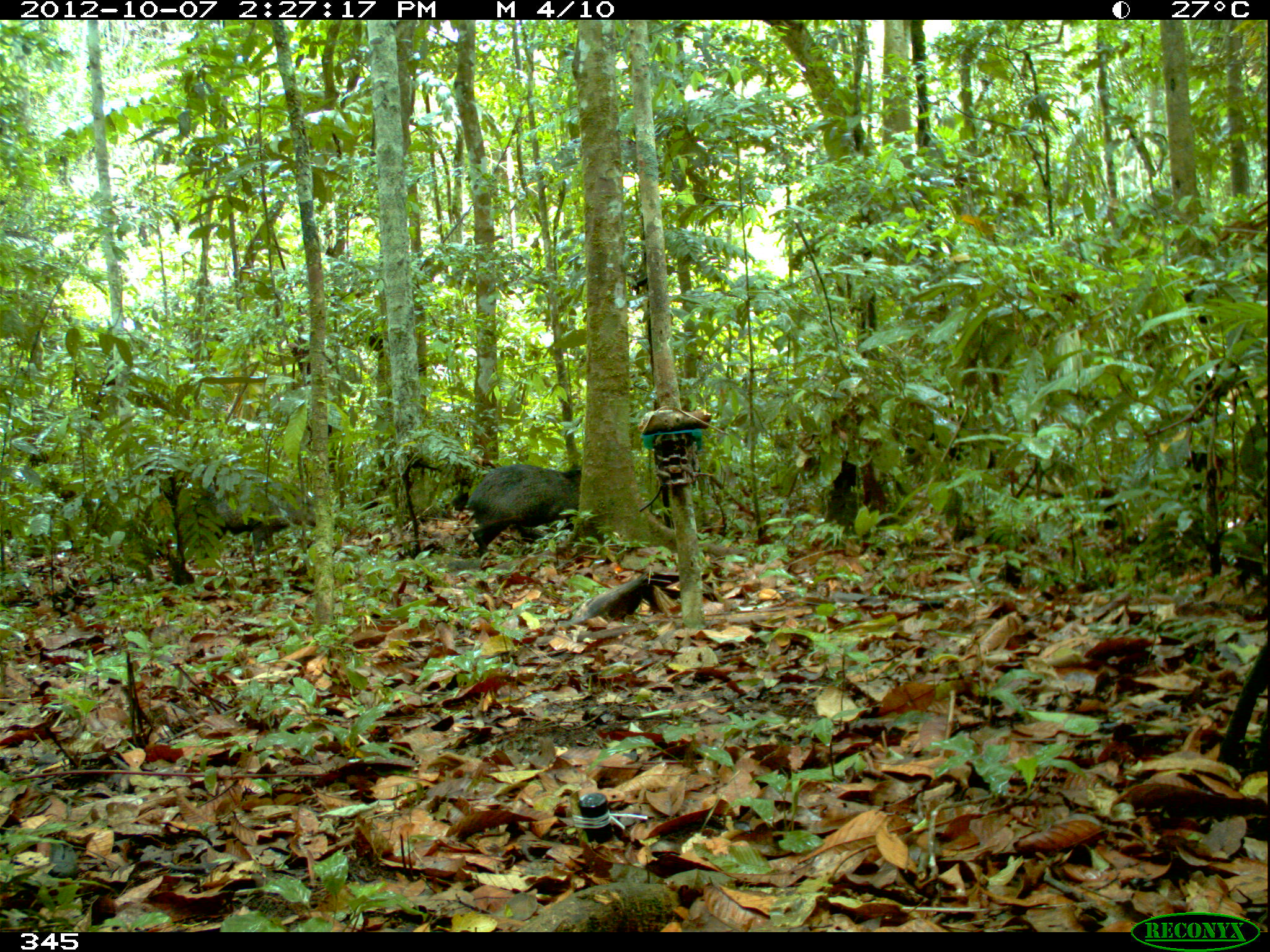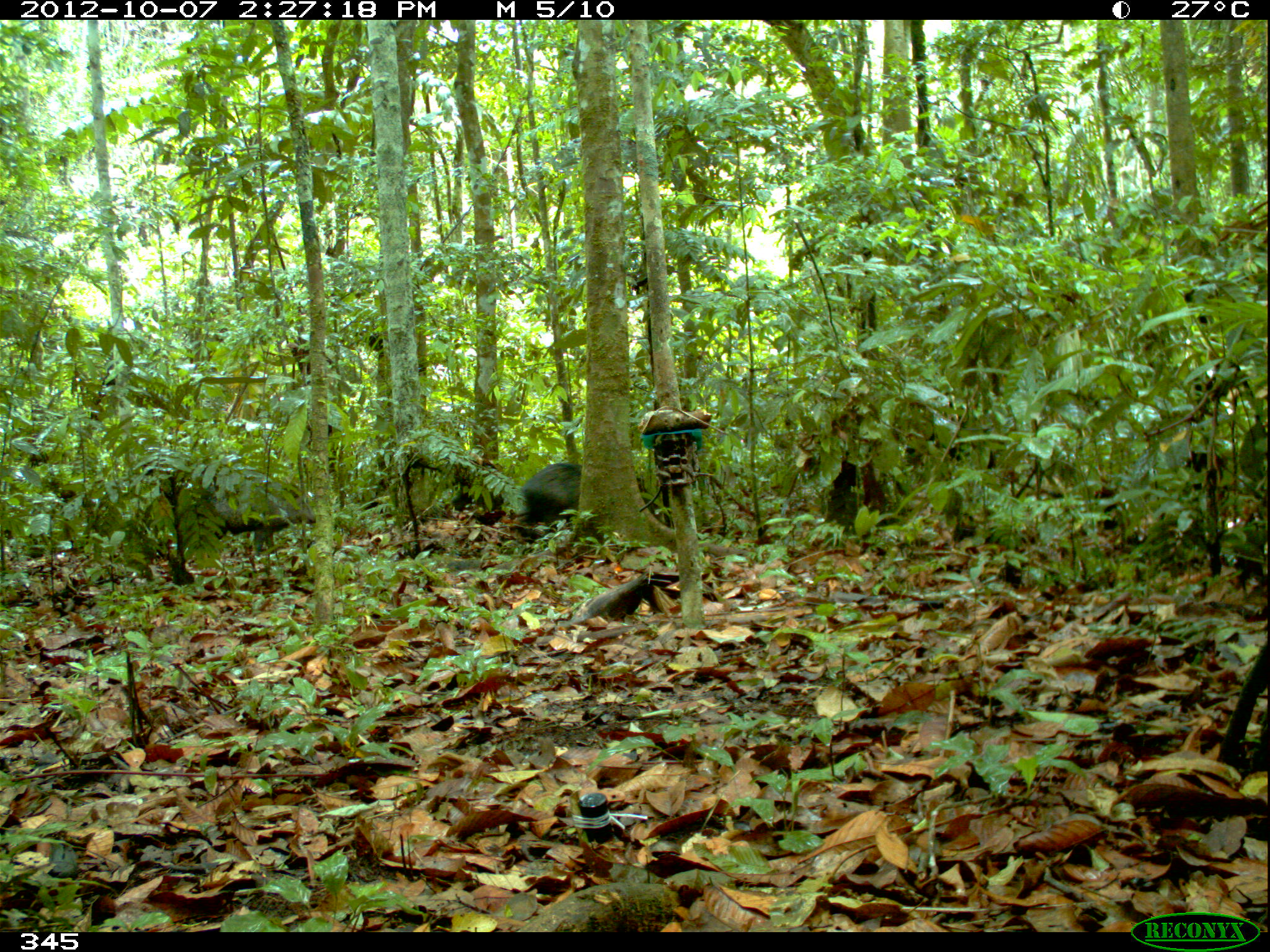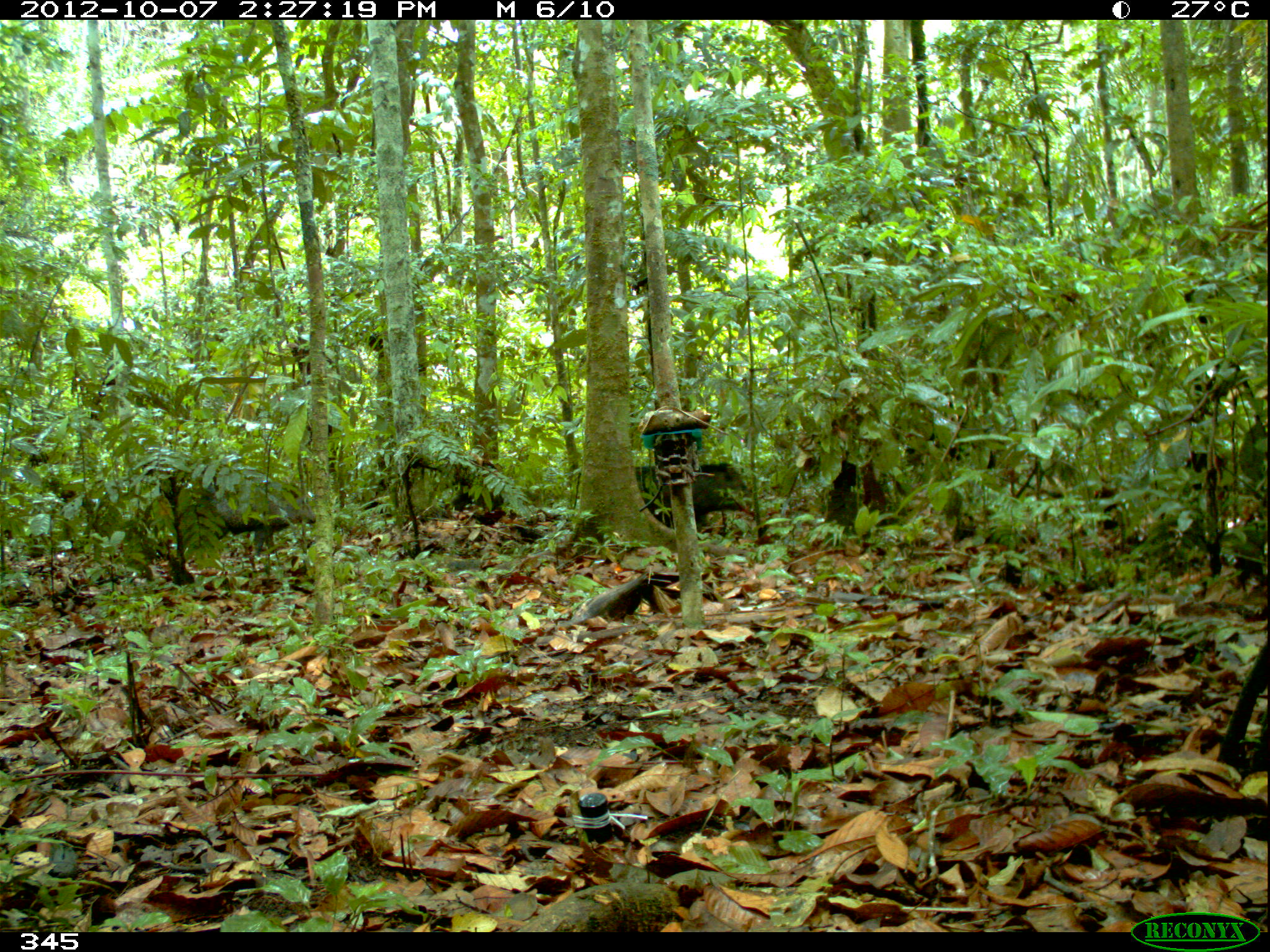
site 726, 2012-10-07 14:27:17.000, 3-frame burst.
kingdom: Animalia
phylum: Chordata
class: Mammalia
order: Artiodactyla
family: Tayassuidae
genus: Pecari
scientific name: Pecari tajacu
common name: collared peccary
Pecari tajacu (collared peccary).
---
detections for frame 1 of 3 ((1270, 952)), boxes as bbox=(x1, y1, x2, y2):
pecari tajacu: bbox=(186, 468, 317, 559); bbox=(466, 464, 580, 557)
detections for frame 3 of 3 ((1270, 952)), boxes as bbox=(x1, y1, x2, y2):
pecari tajacu: bbox=(181, 470, 315, 556); bbox=(630, 461, 758, 540)